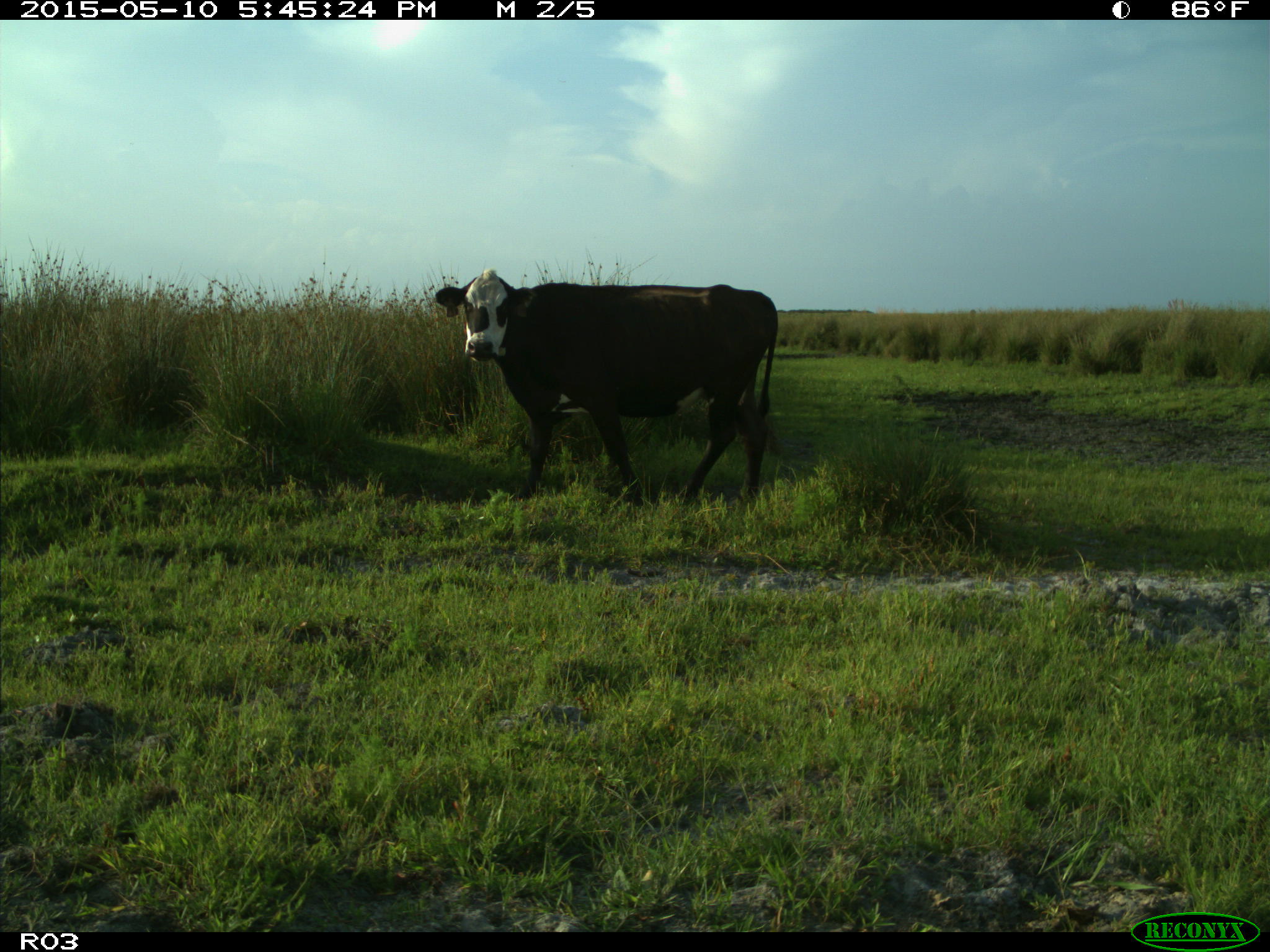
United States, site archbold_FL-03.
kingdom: Animalia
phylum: Chordata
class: Mammalia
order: Artiodactyla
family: Bovidae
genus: Bos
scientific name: Bos taurus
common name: domestic cow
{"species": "Bos taurus (domestic cow)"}